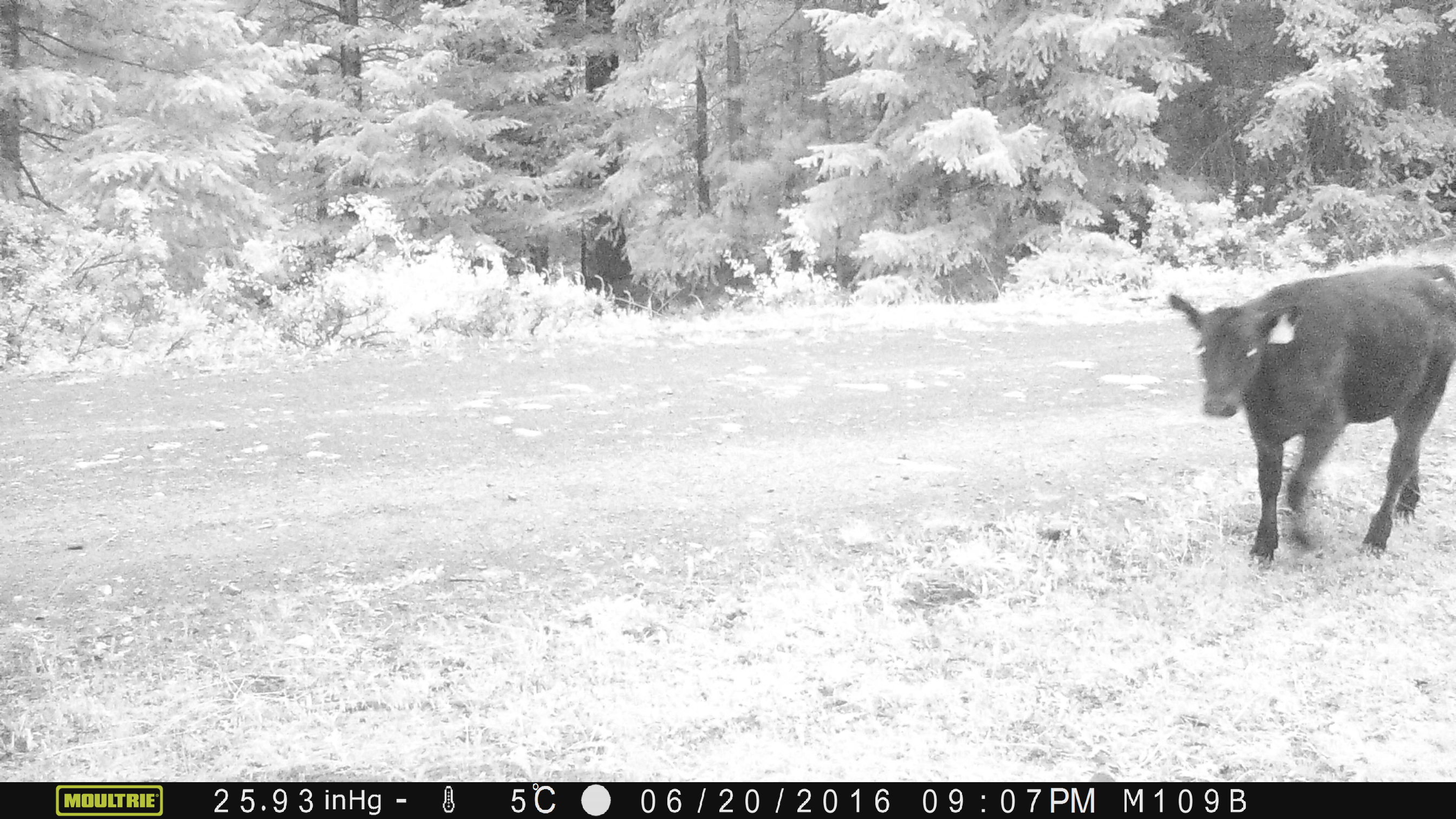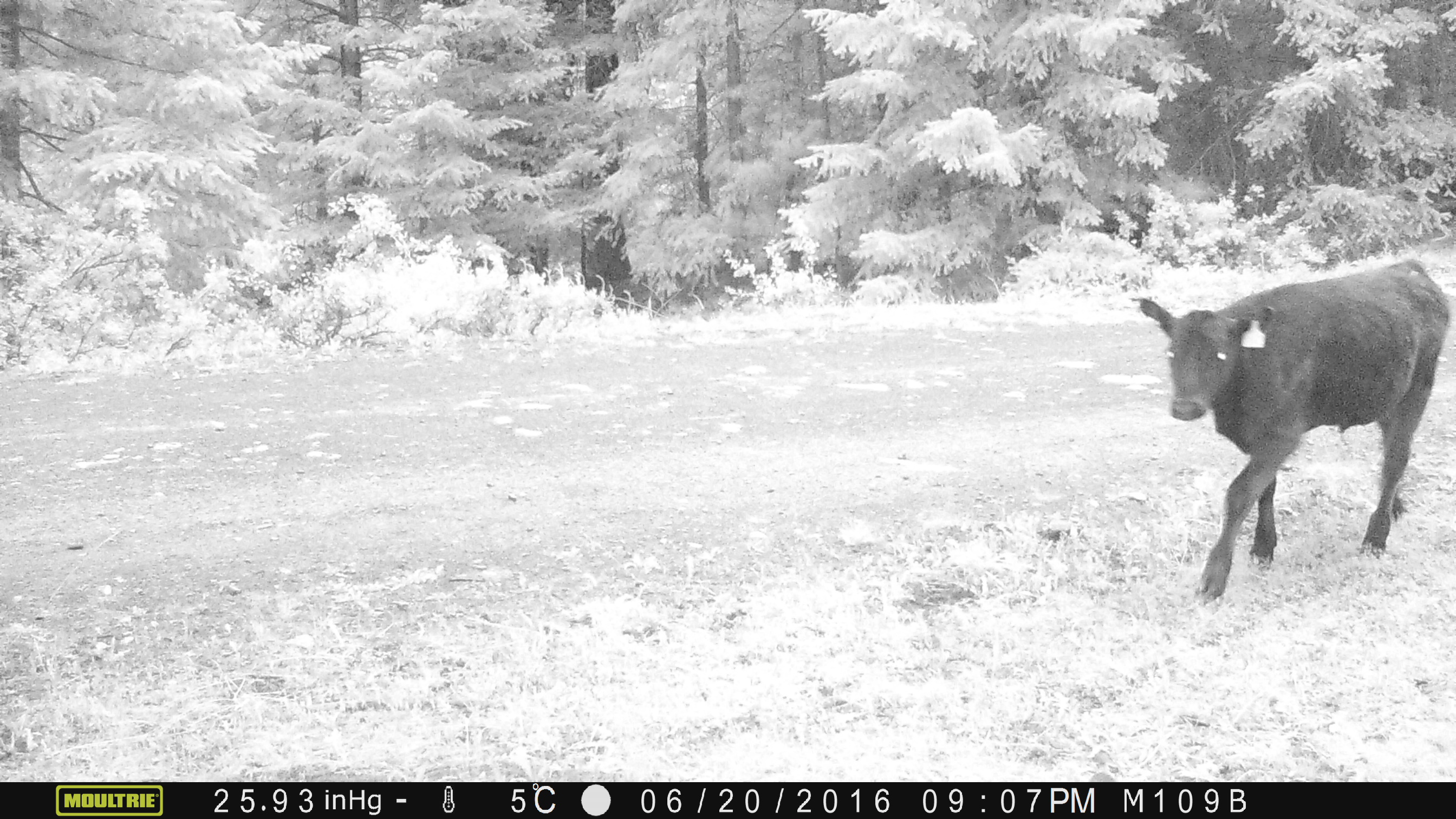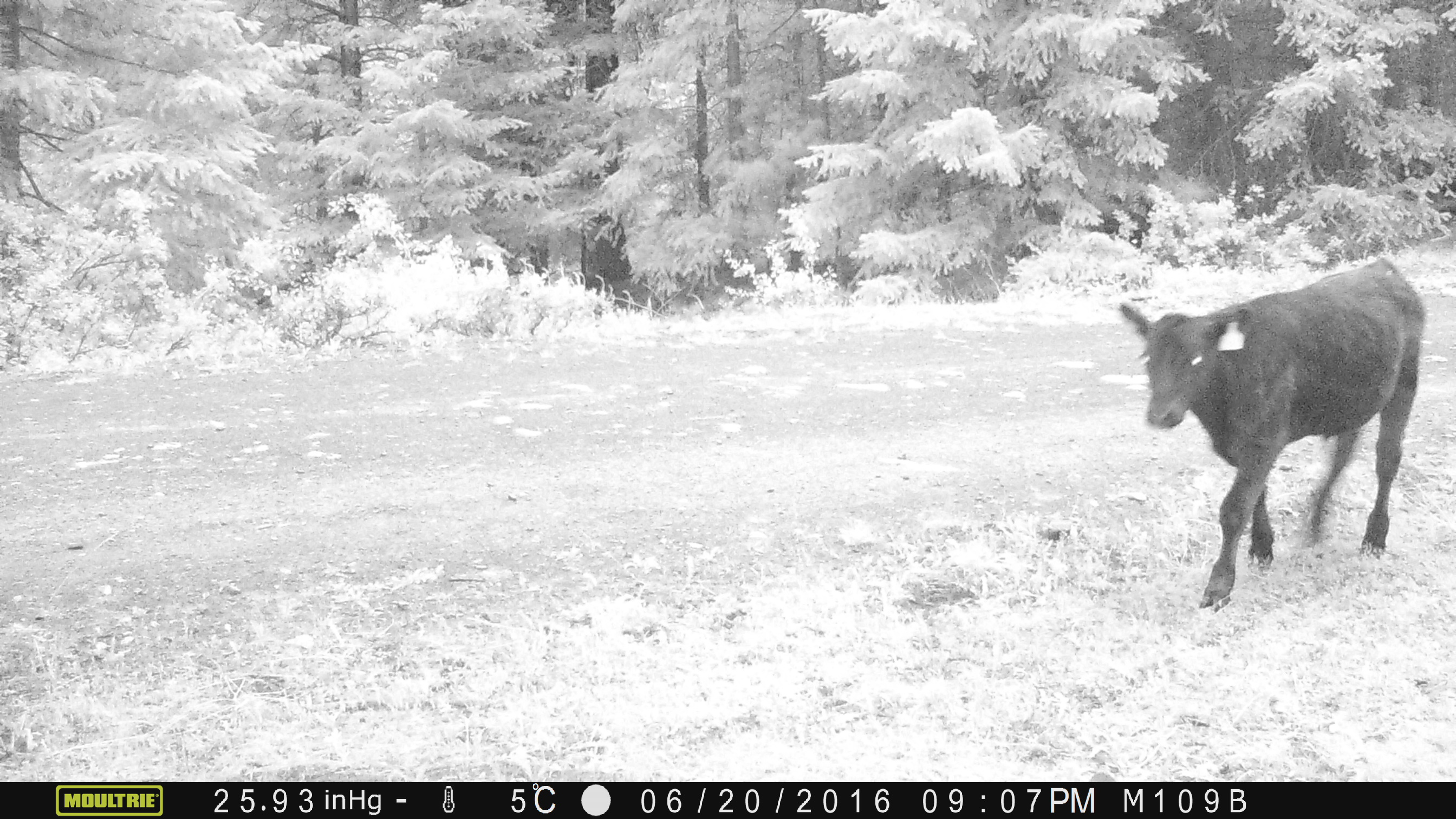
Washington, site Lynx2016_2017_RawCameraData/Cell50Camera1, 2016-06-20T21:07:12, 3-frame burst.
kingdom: Animalia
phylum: Chordata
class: Mammalia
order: Artiodactyla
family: Bovidae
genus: Bos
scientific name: Bos taurus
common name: domestic cattle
Domestic cattle (Bos taurus). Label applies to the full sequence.